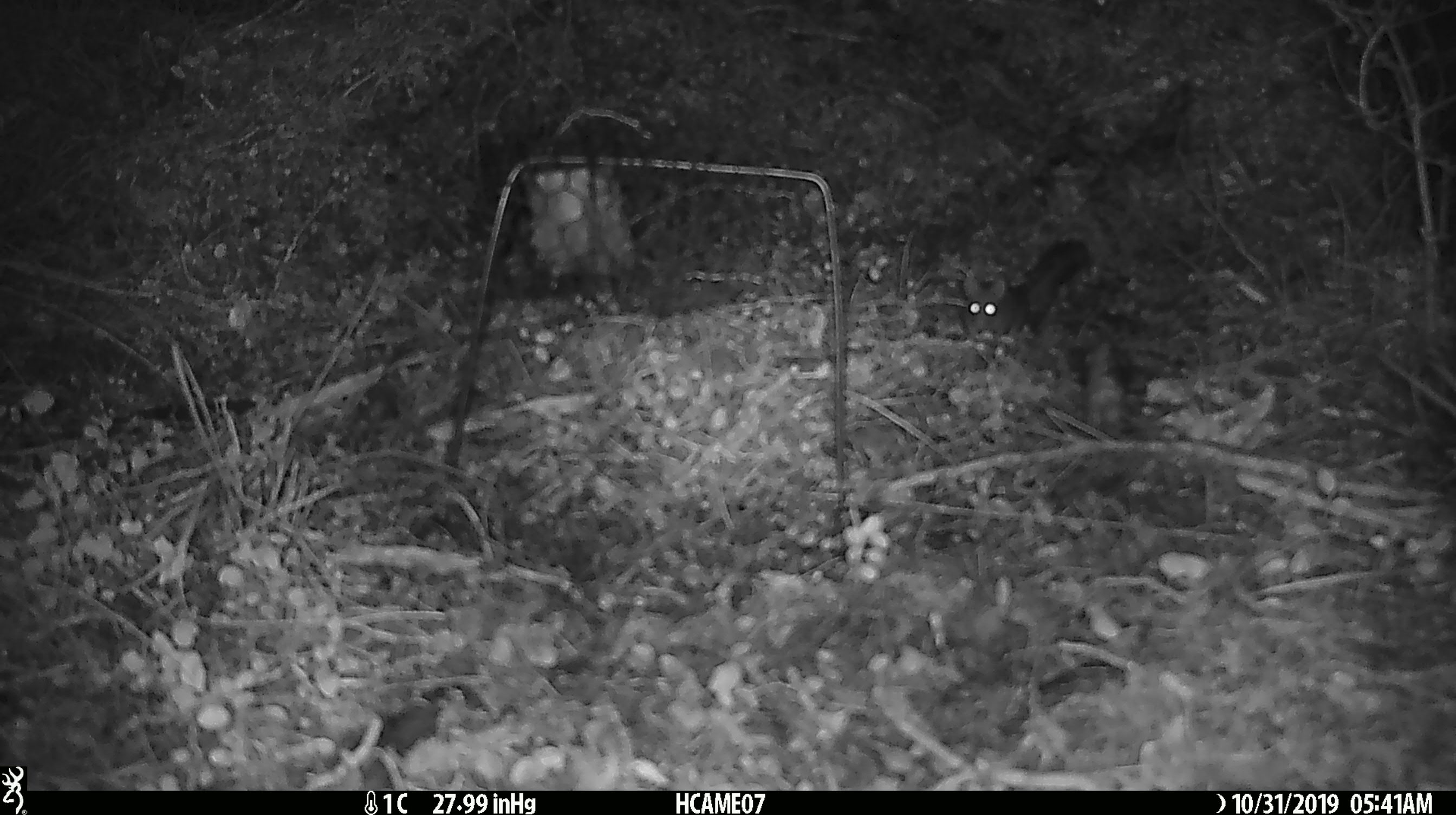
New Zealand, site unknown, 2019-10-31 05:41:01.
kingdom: Animalia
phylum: Chordata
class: Mammalia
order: Rodentia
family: Muridae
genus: Mus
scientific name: Mus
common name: mouse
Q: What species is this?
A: Mouse (Mus).